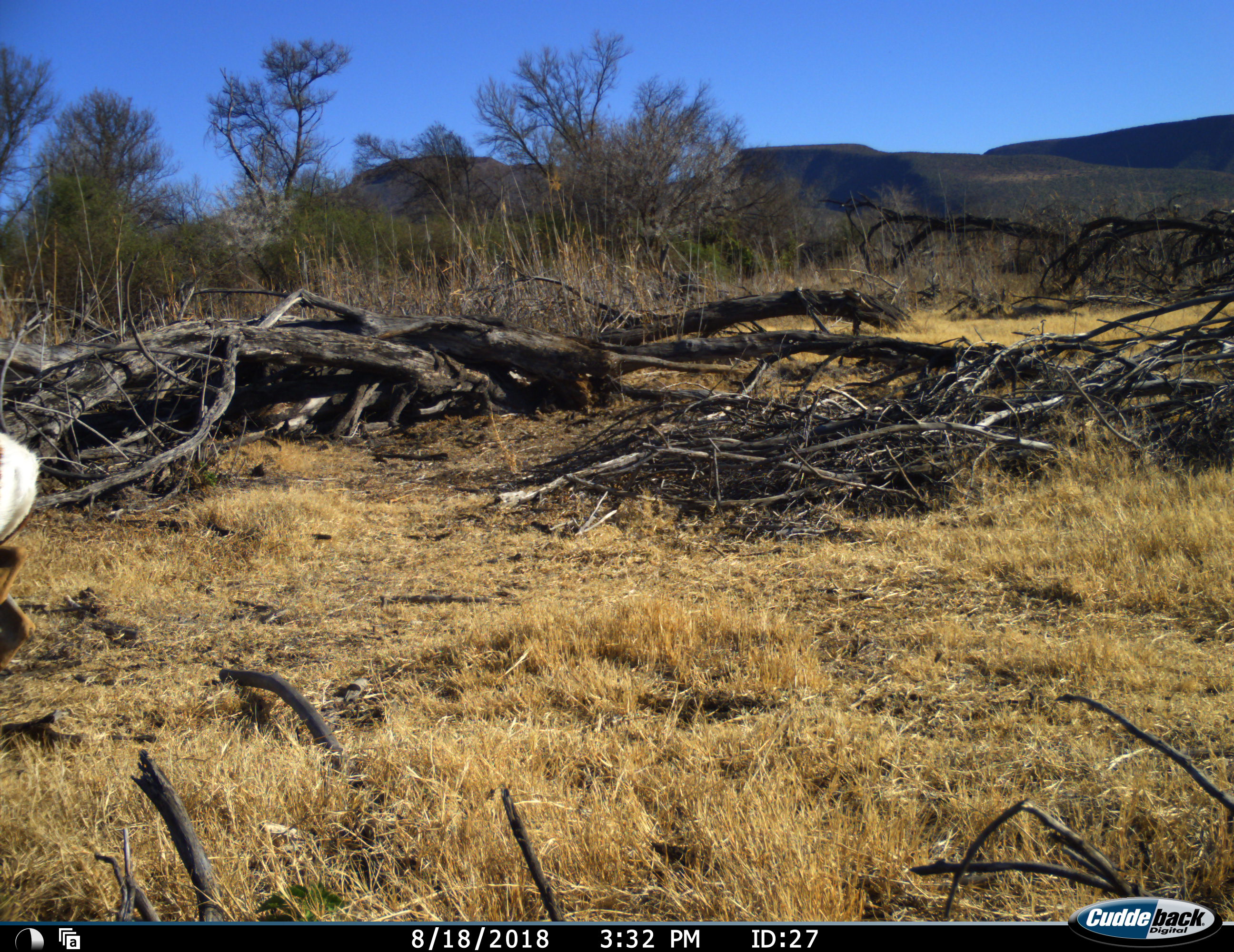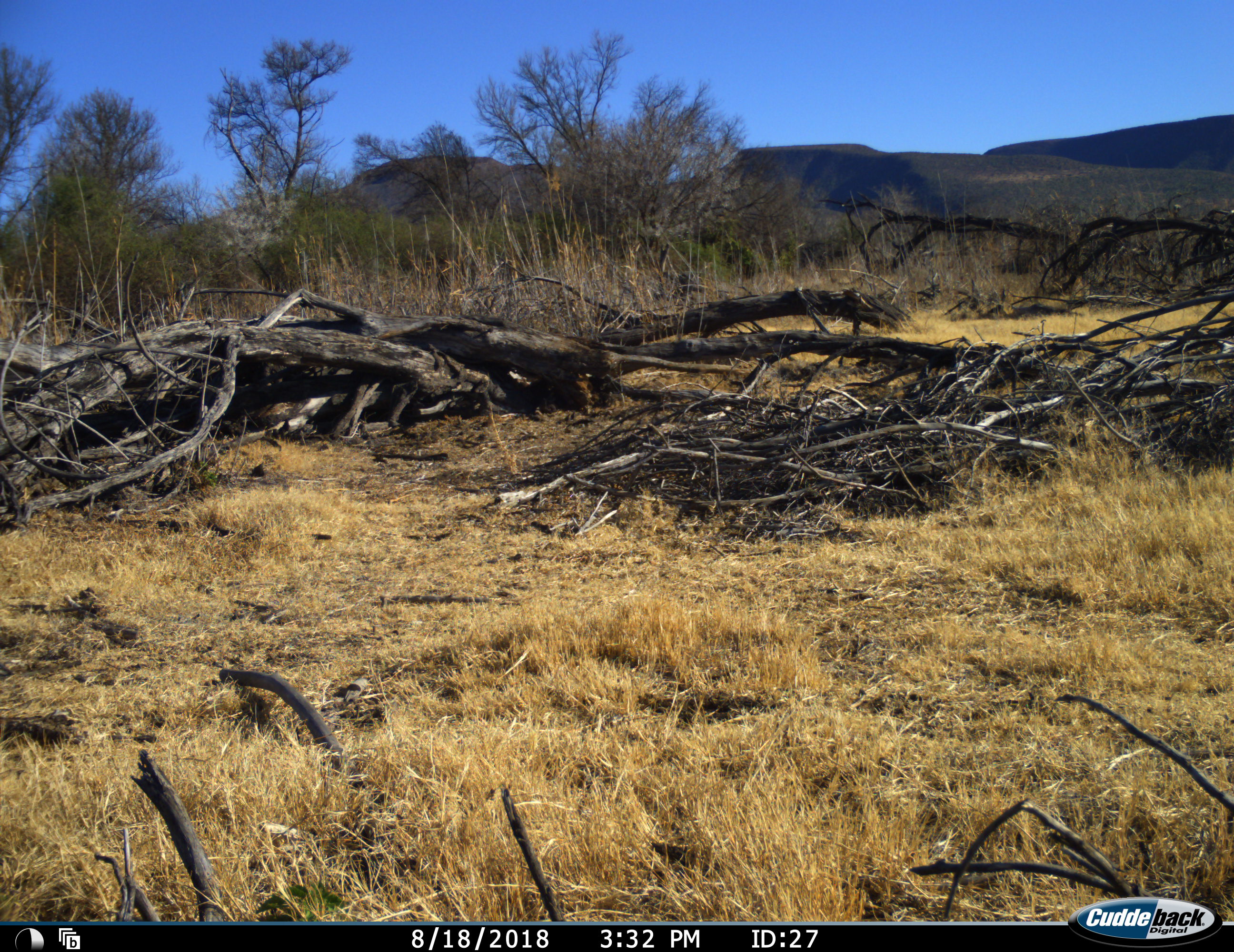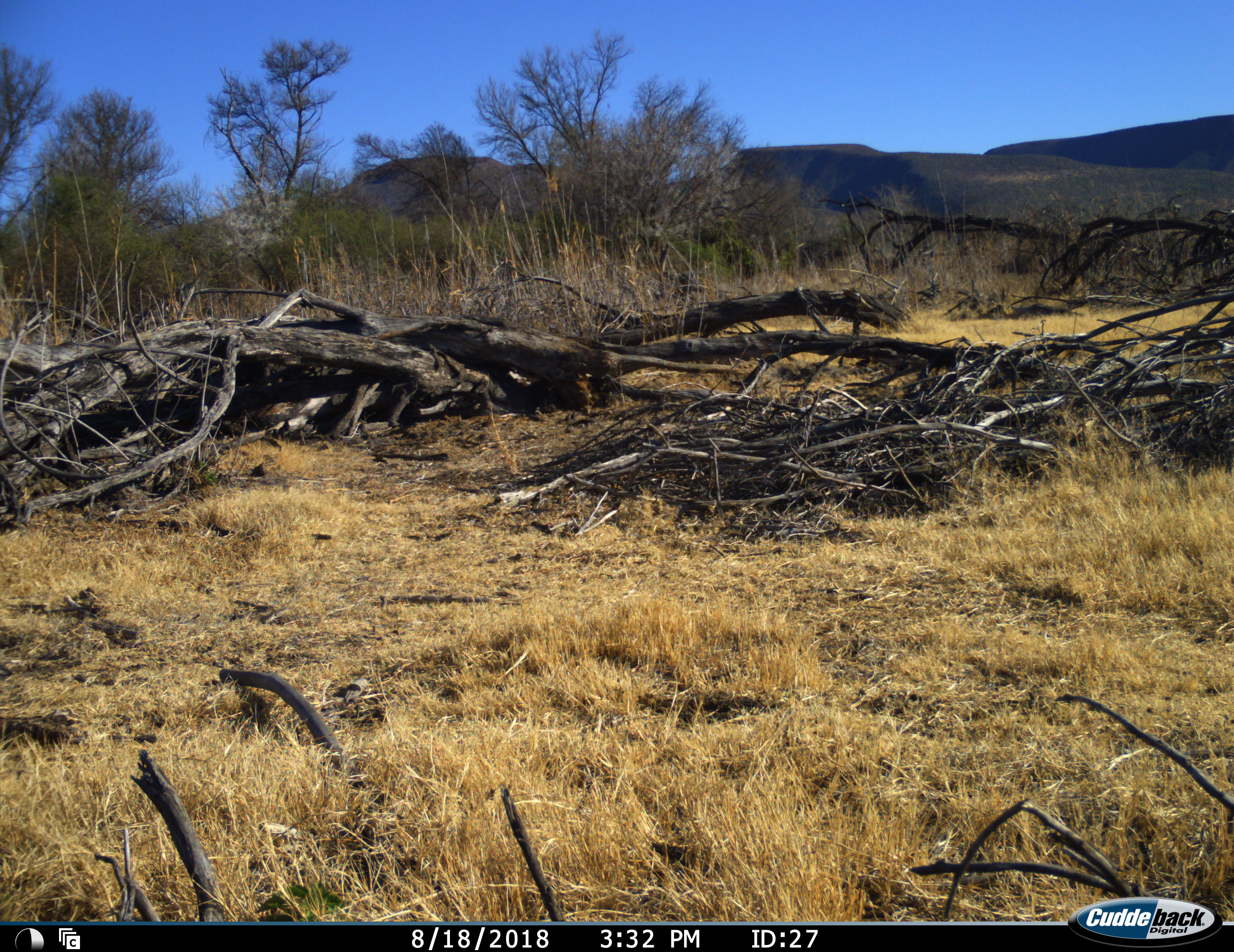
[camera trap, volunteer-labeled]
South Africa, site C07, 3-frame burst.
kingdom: Animalia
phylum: Chordata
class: Mammalia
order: Artiodactyla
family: Bovidae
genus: Antidorcas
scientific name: Antidorcas marsupialis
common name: springbok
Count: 1.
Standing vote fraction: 0%.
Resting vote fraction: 0%.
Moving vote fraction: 100%.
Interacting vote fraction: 0%.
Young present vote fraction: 0%.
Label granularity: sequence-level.